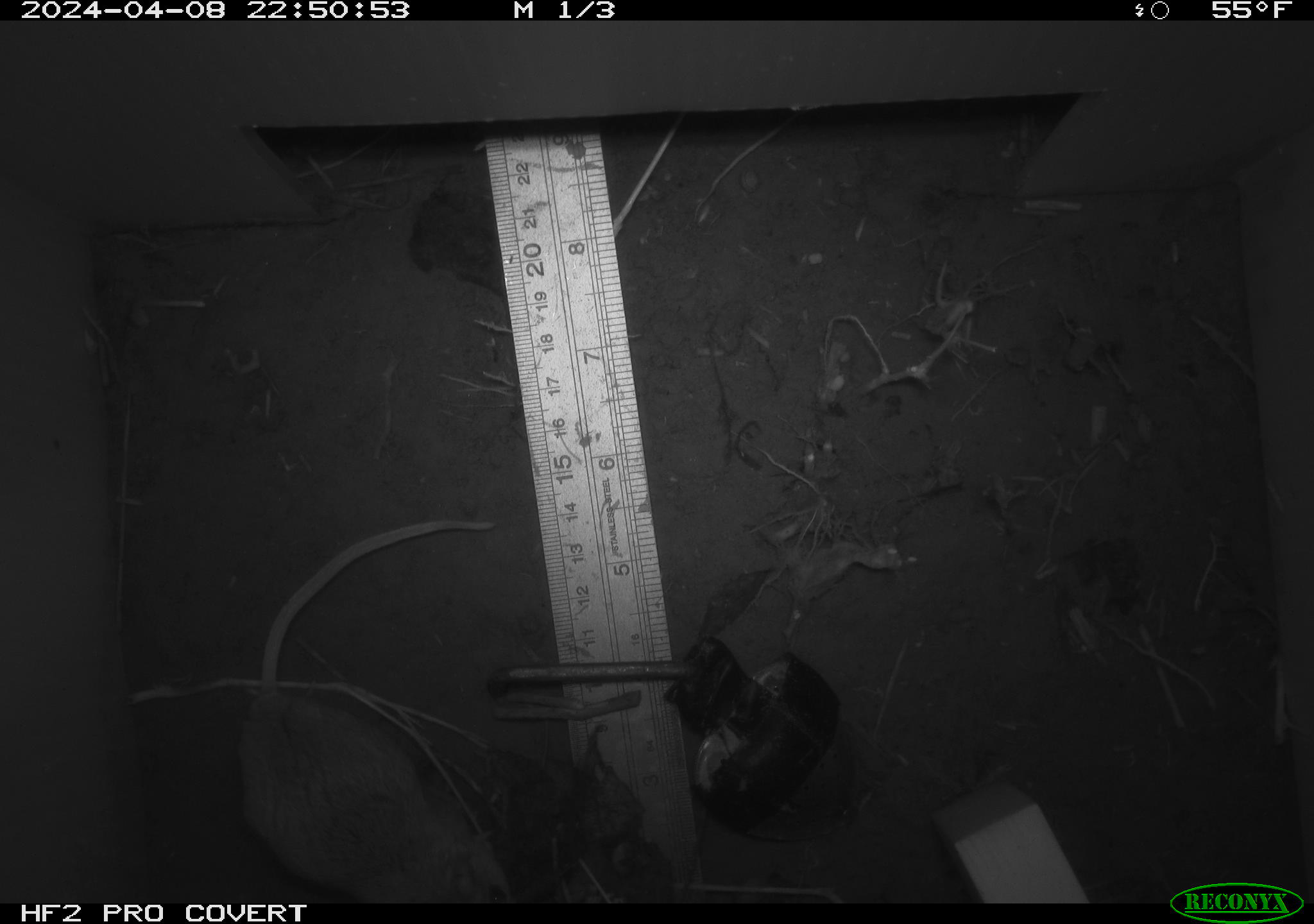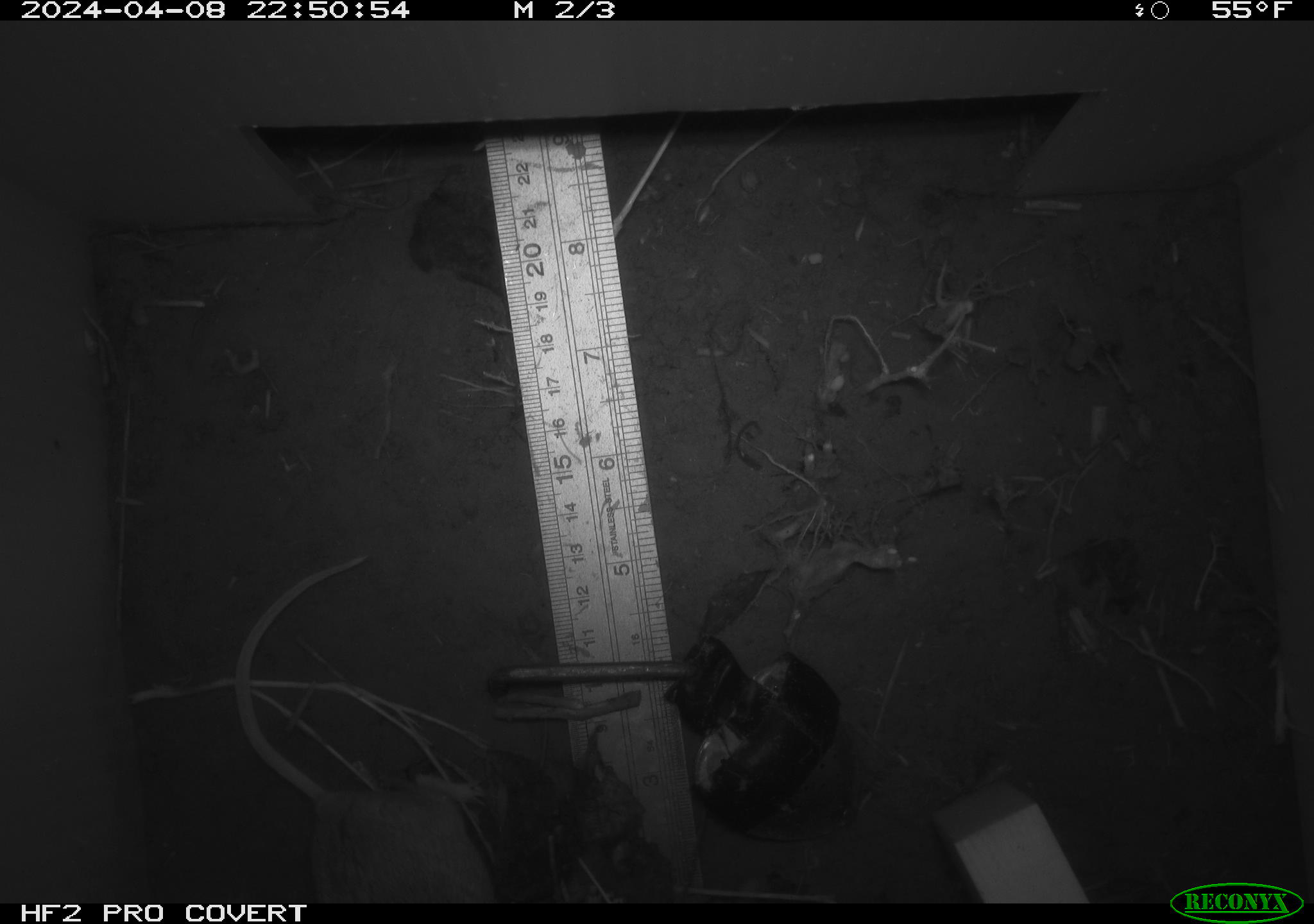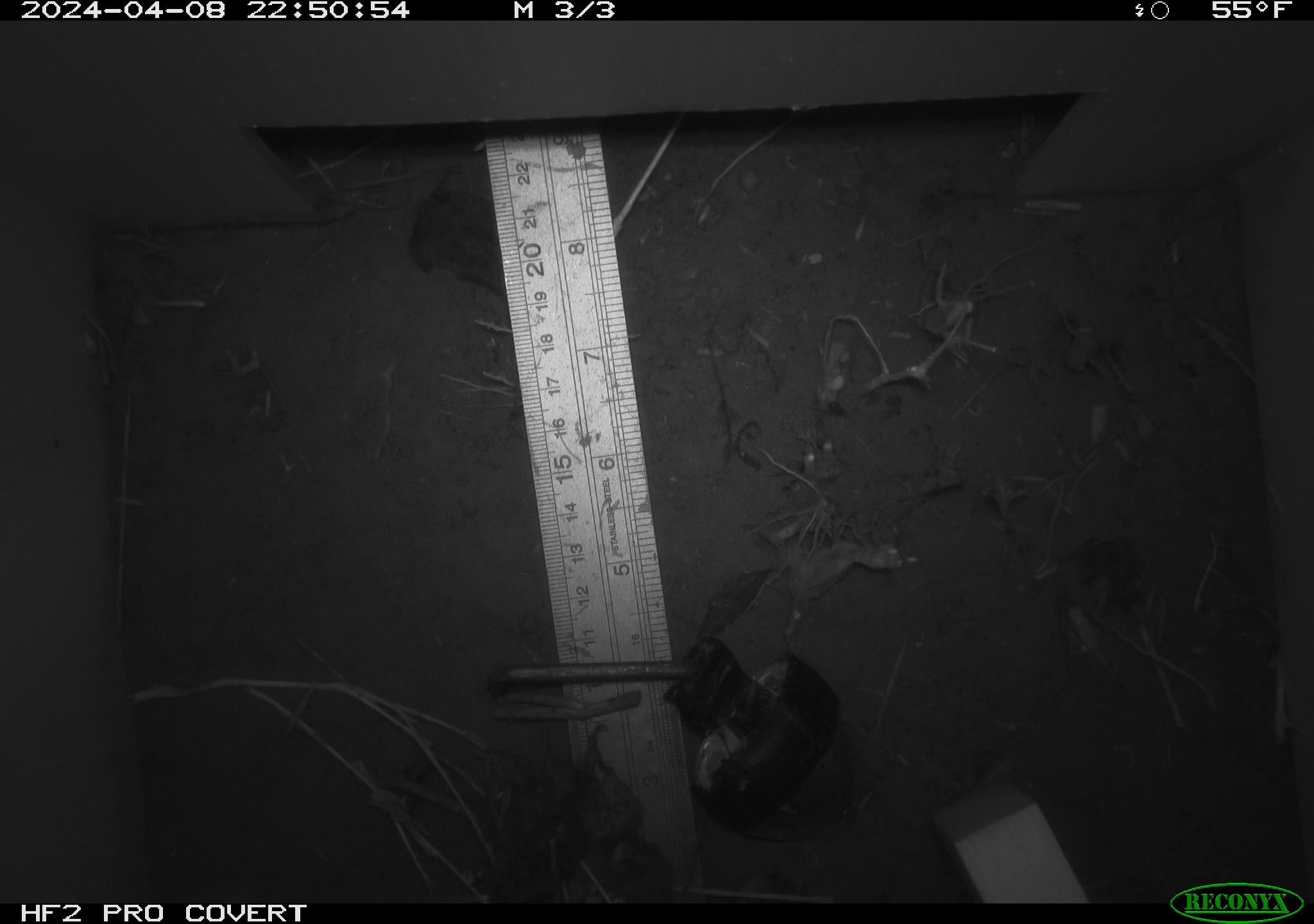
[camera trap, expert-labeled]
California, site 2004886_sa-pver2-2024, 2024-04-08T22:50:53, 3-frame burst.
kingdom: Animalia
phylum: Chordata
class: Mammalia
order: Rodentia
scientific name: Rodentia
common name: mouse species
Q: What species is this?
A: Mouse species (Rodentia).